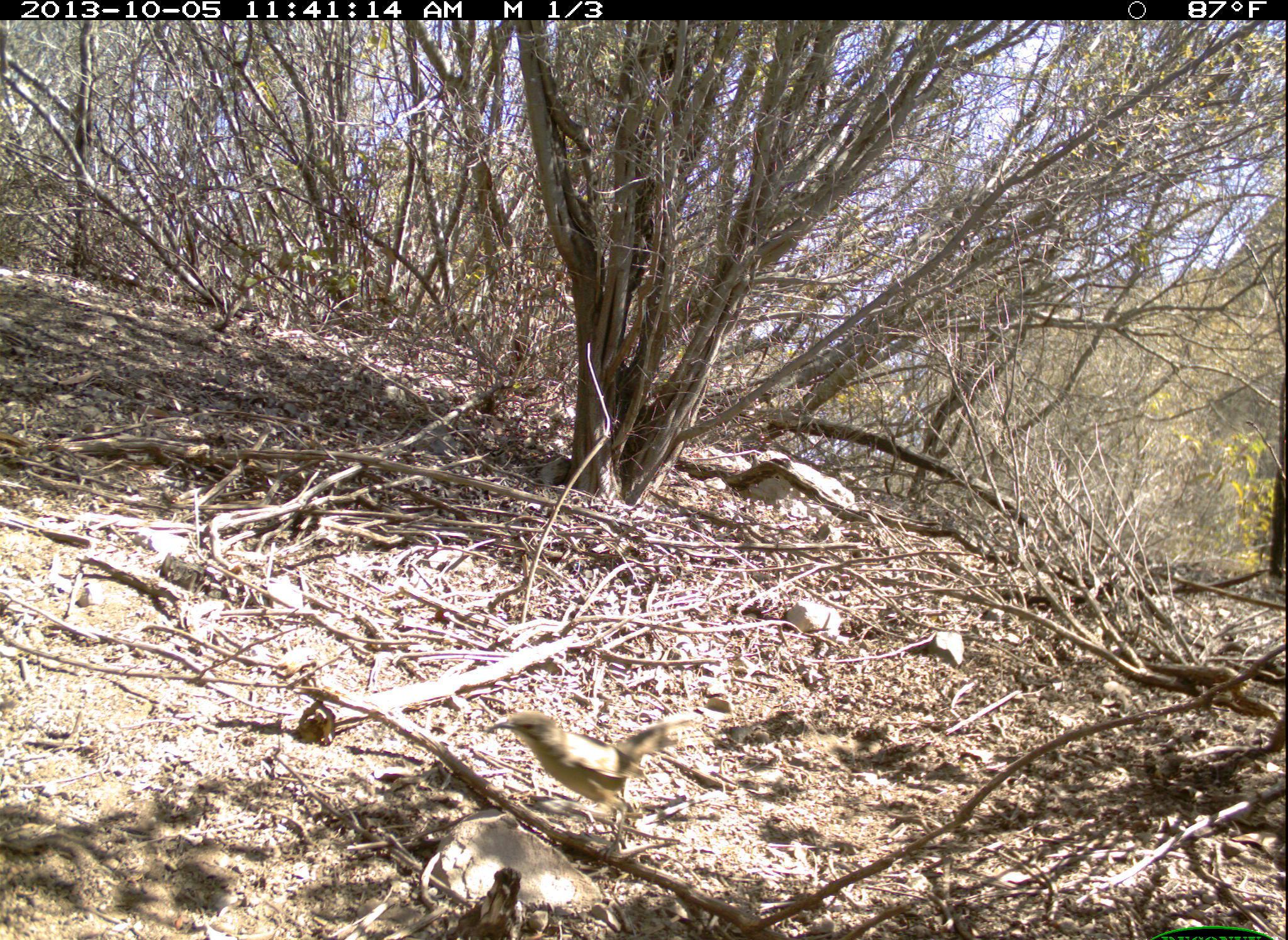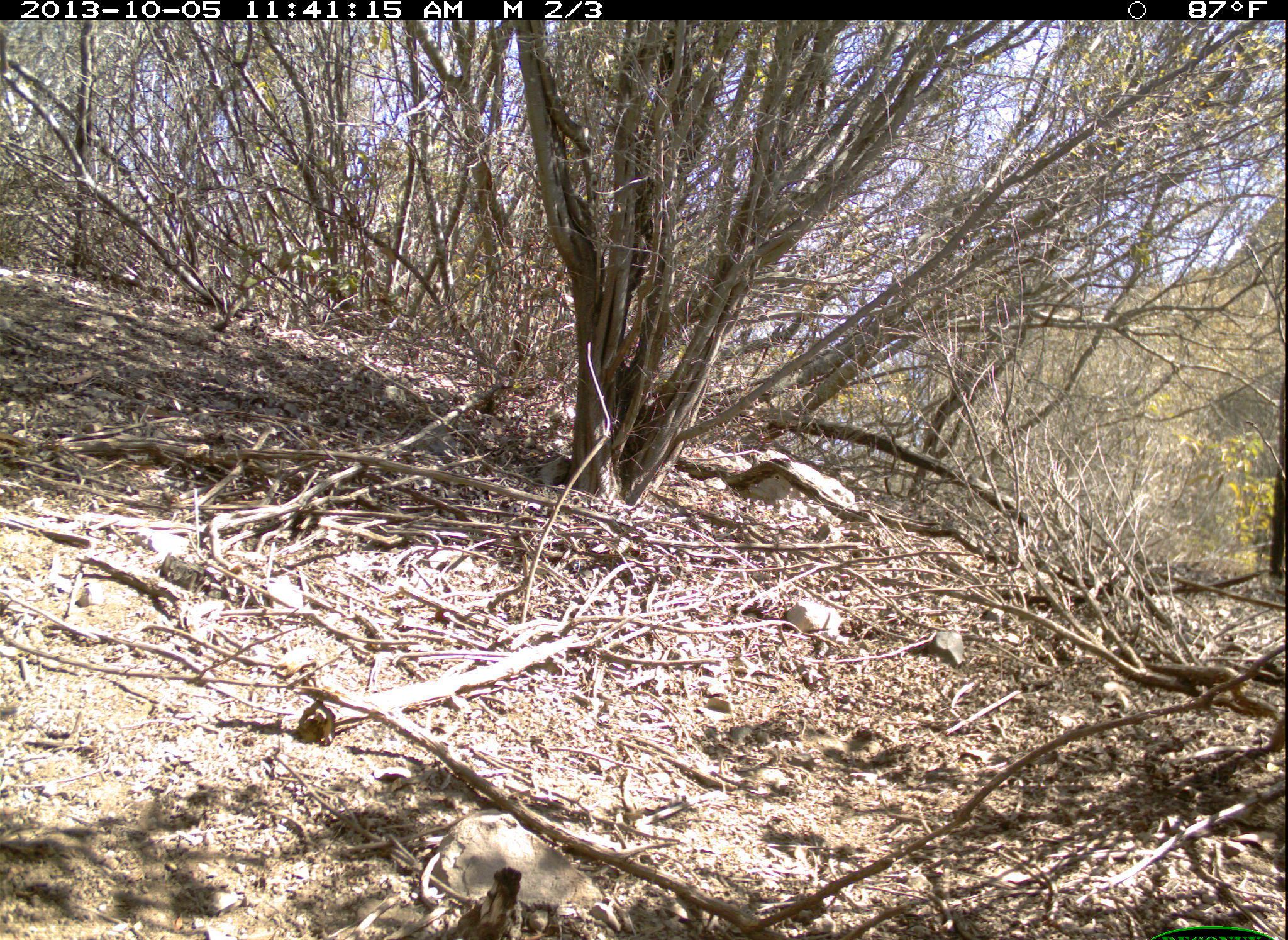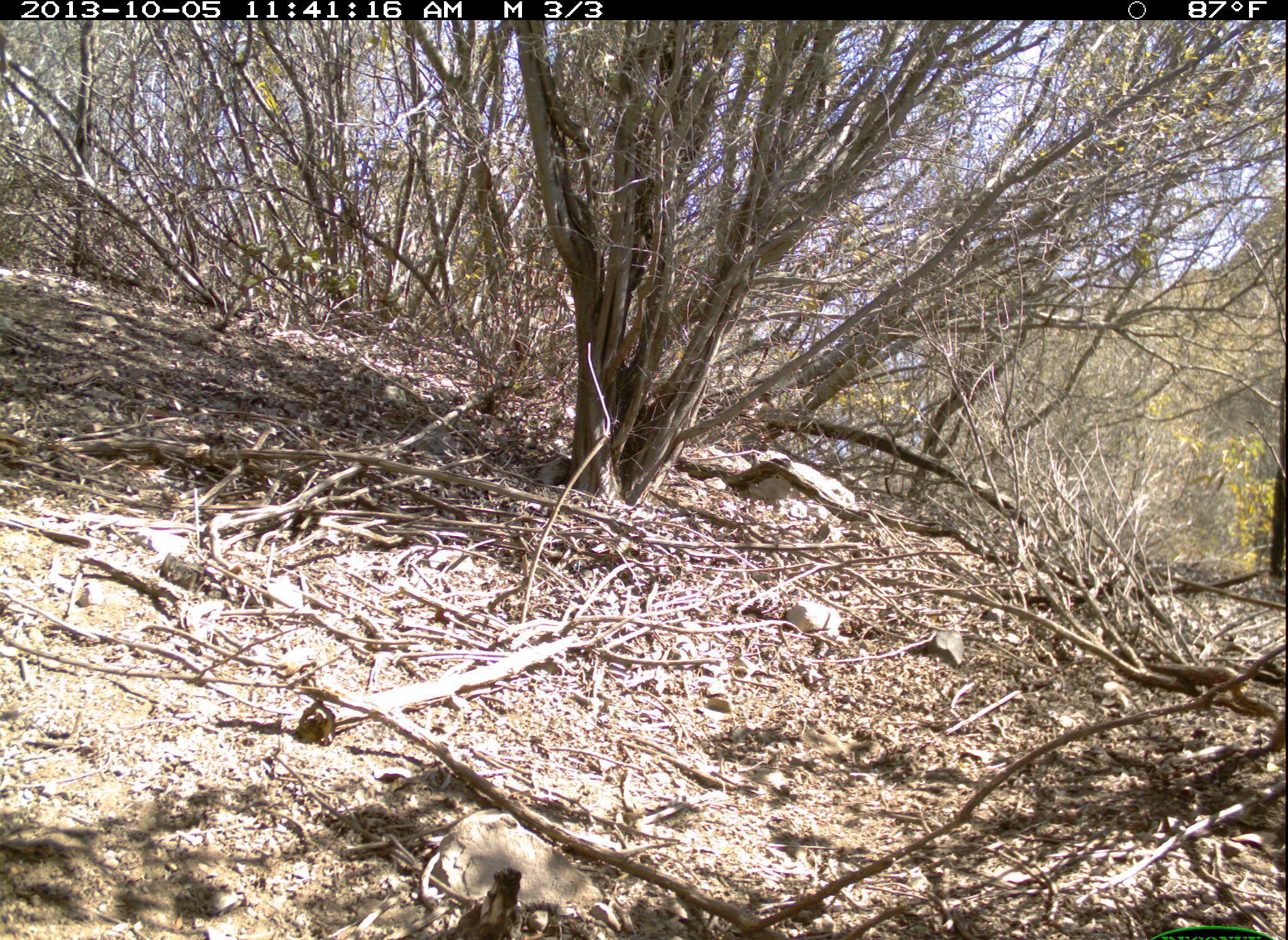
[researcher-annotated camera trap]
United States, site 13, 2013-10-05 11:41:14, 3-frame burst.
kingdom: Animalia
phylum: Chordata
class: Aves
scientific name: Aves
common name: bird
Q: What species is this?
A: Bird (Aves).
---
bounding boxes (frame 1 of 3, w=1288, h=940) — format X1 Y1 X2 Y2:
bird: 485 711 703 863